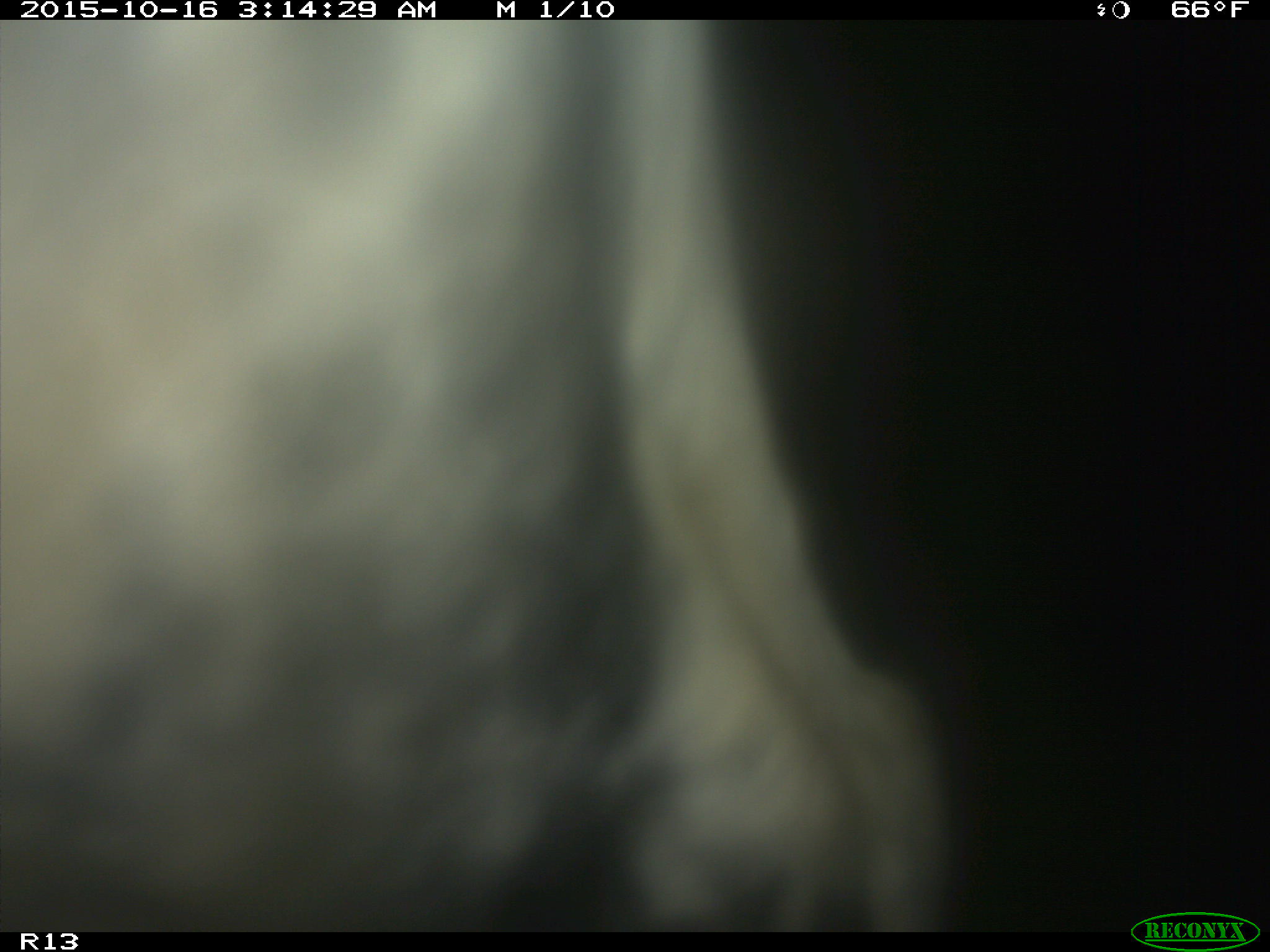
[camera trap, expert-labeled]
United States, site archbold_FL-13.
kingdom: Animalia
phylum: Chordata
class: Mammalia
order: Artiodactyla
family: Bovidae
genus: Bos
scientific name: Bos taurus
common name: domestic cow